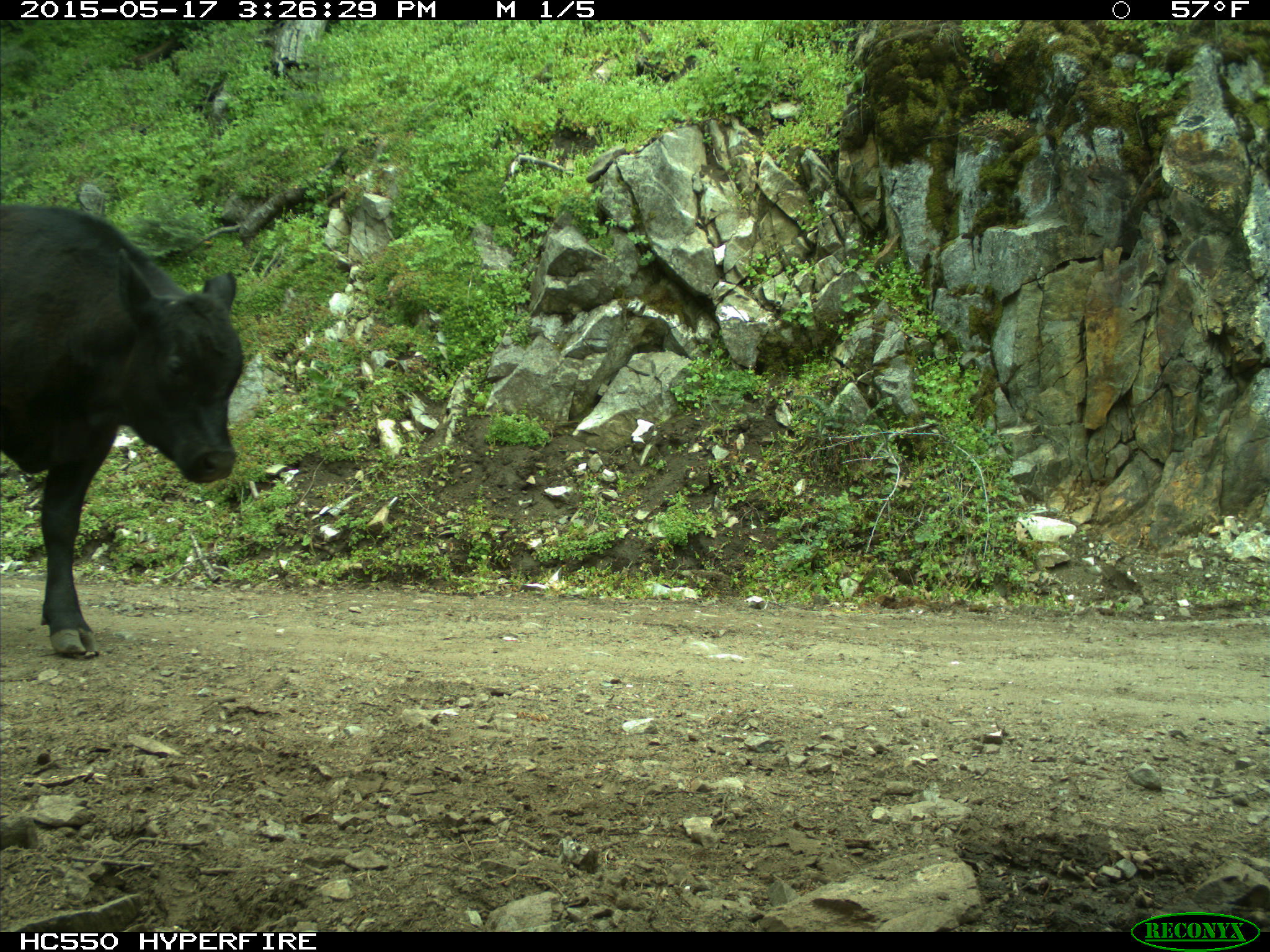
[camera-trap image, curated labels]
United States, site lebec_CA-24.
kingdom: Animalia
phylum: Chordata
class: Mammalia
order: Artiodactyla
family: Bovidae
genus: Bos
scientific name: Bos taurus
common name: domestic cow